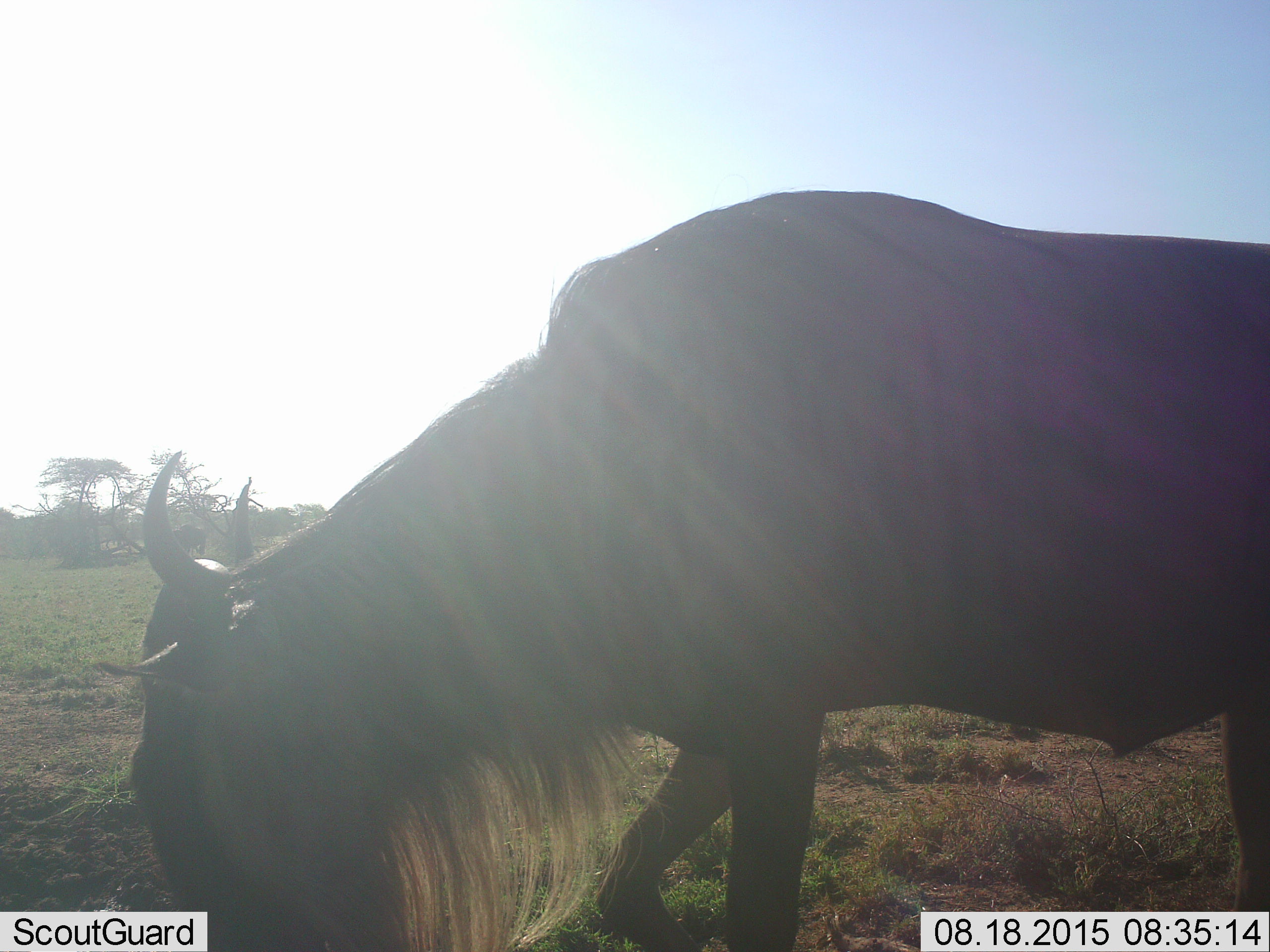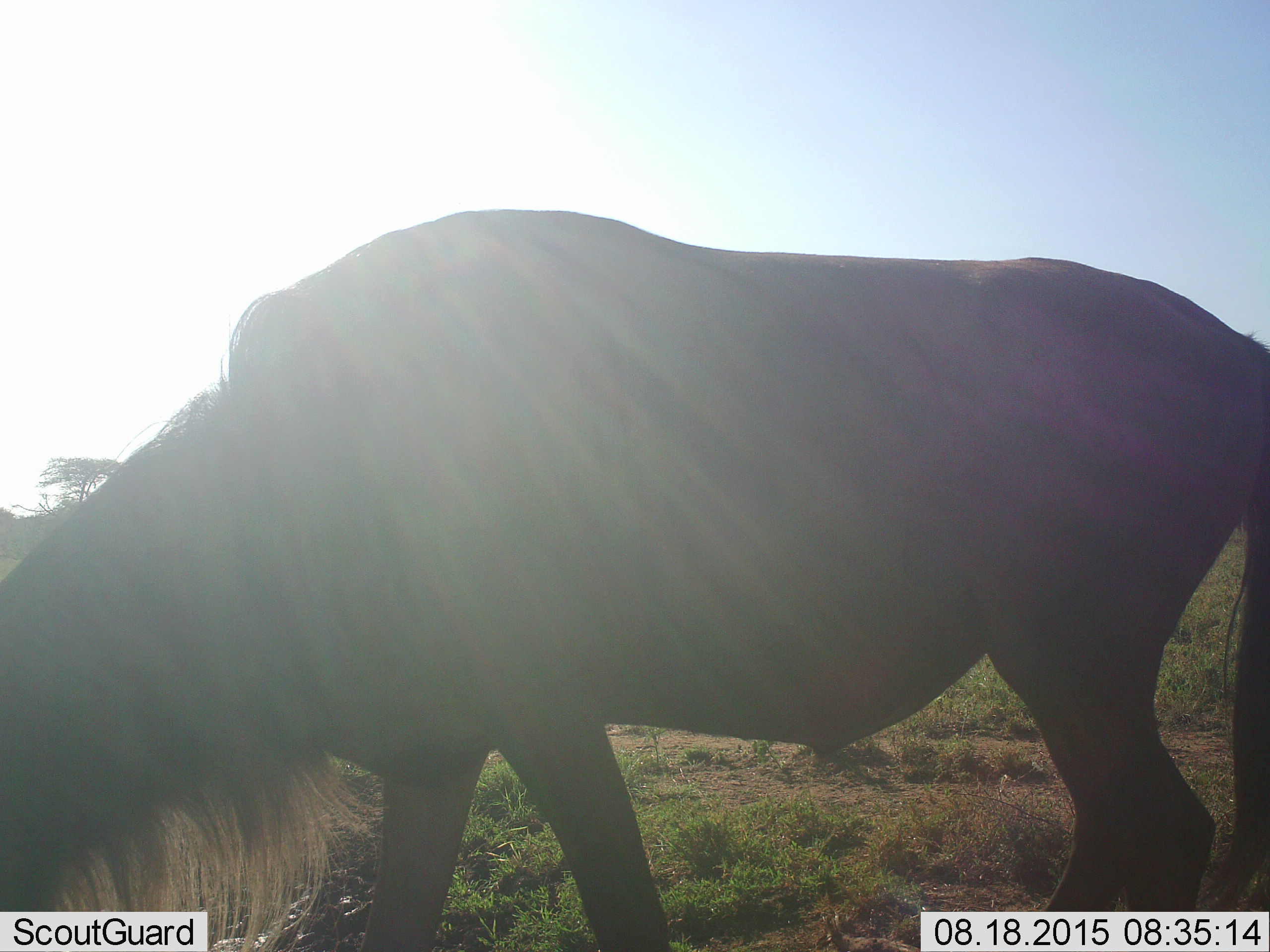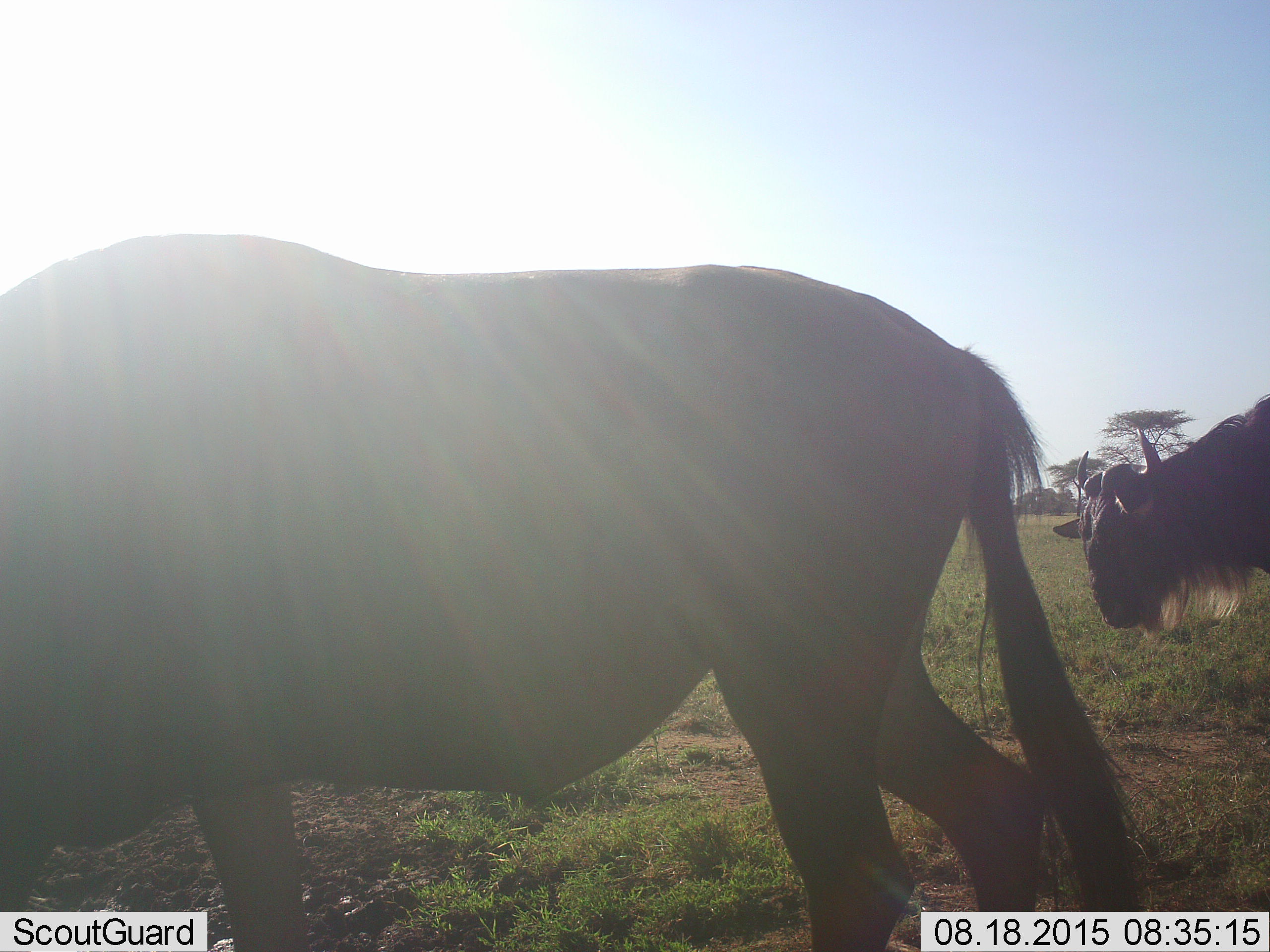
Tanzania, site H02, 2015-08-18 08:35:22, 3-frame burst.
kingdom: Animalia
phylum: Chordata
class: Mammalia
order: Artiodactyla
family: Bovidae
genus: Connochaetes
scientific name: Connochaetes taurinus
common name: blue wildebeest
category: wildebeest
Wildebeest (blue wildebeest) (Connochaetes taurinus), count 2. Behavior (volunteer vote fractions): standing 0%, resting 0%, moving 89%, interacting 0%. Young present (vote fraction): 0%. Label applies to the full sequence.